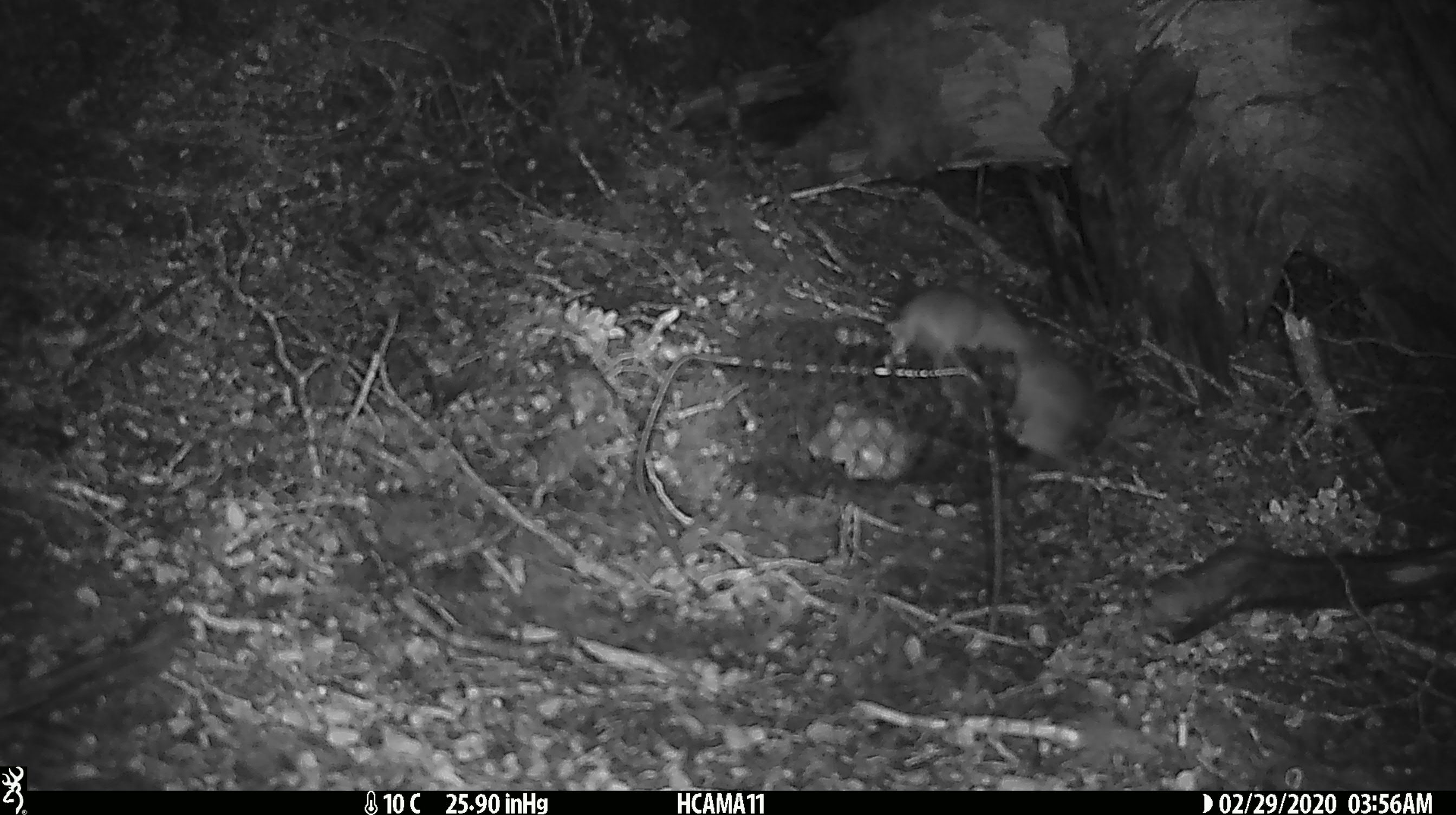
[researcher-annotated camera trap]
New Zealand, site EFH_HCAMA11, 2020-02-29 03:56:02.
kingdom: Animalia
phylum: Chordata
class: Mammalia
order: Rodentia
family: Muridae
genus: Mus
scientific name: Mus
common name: mouse